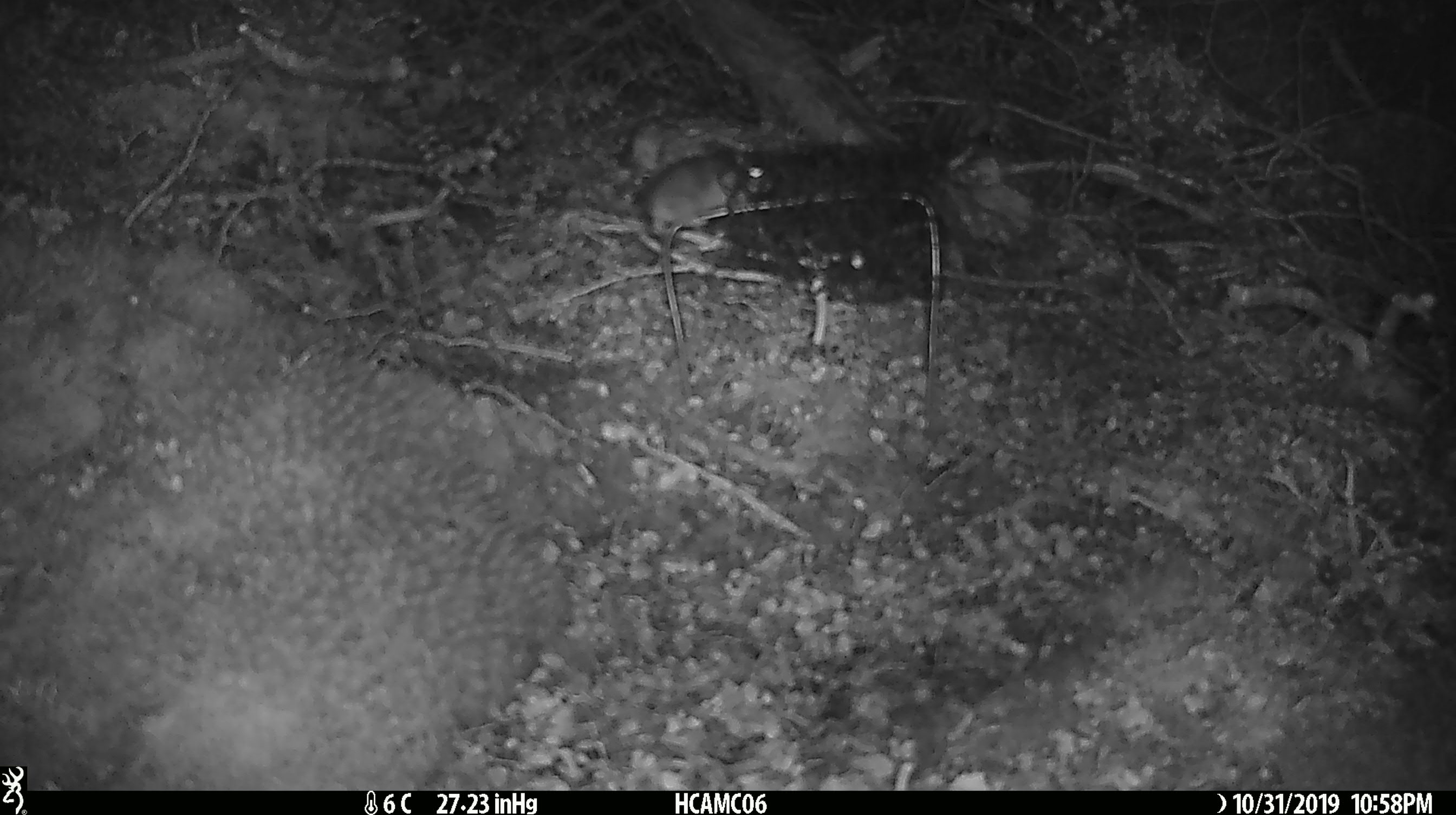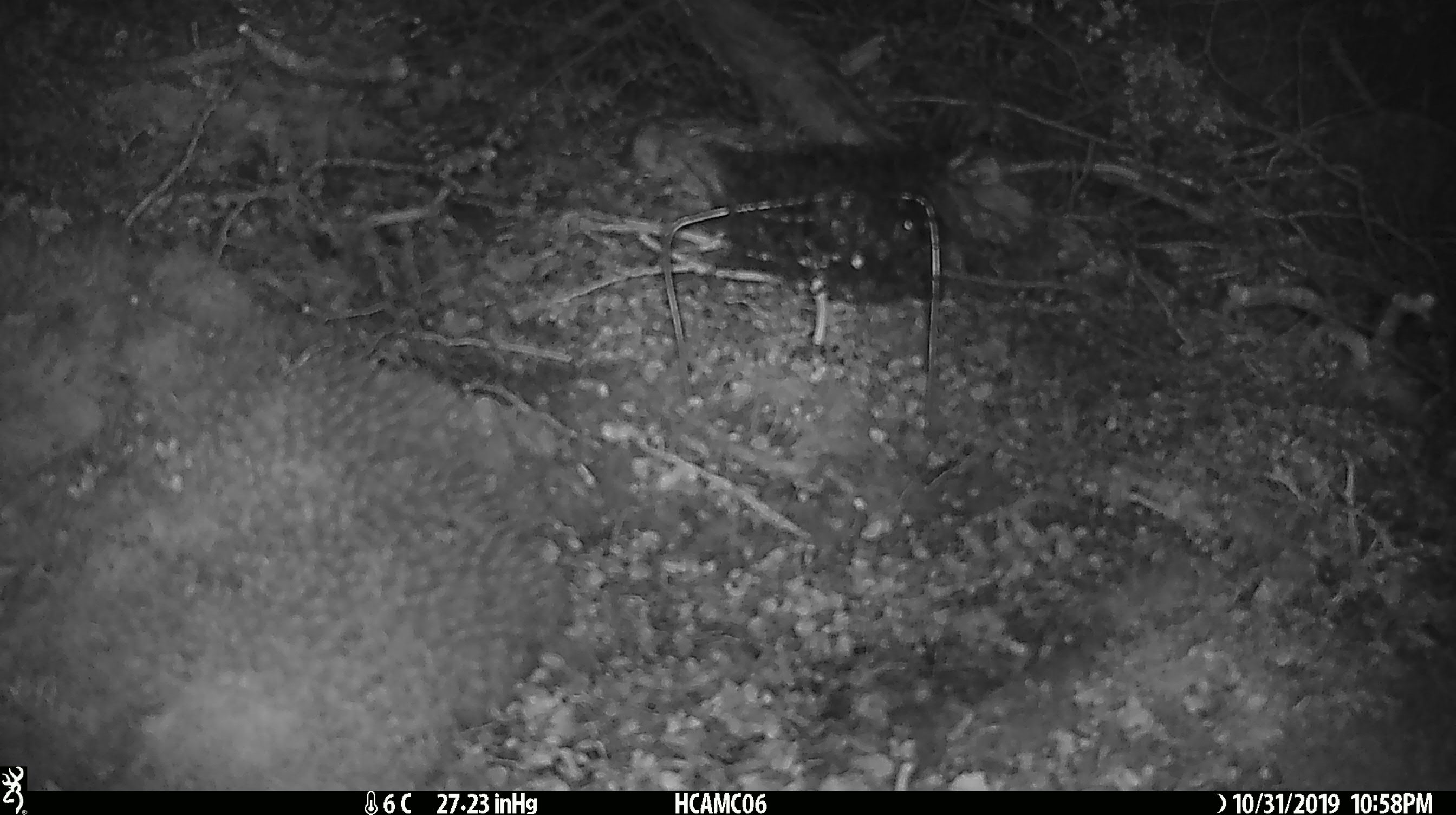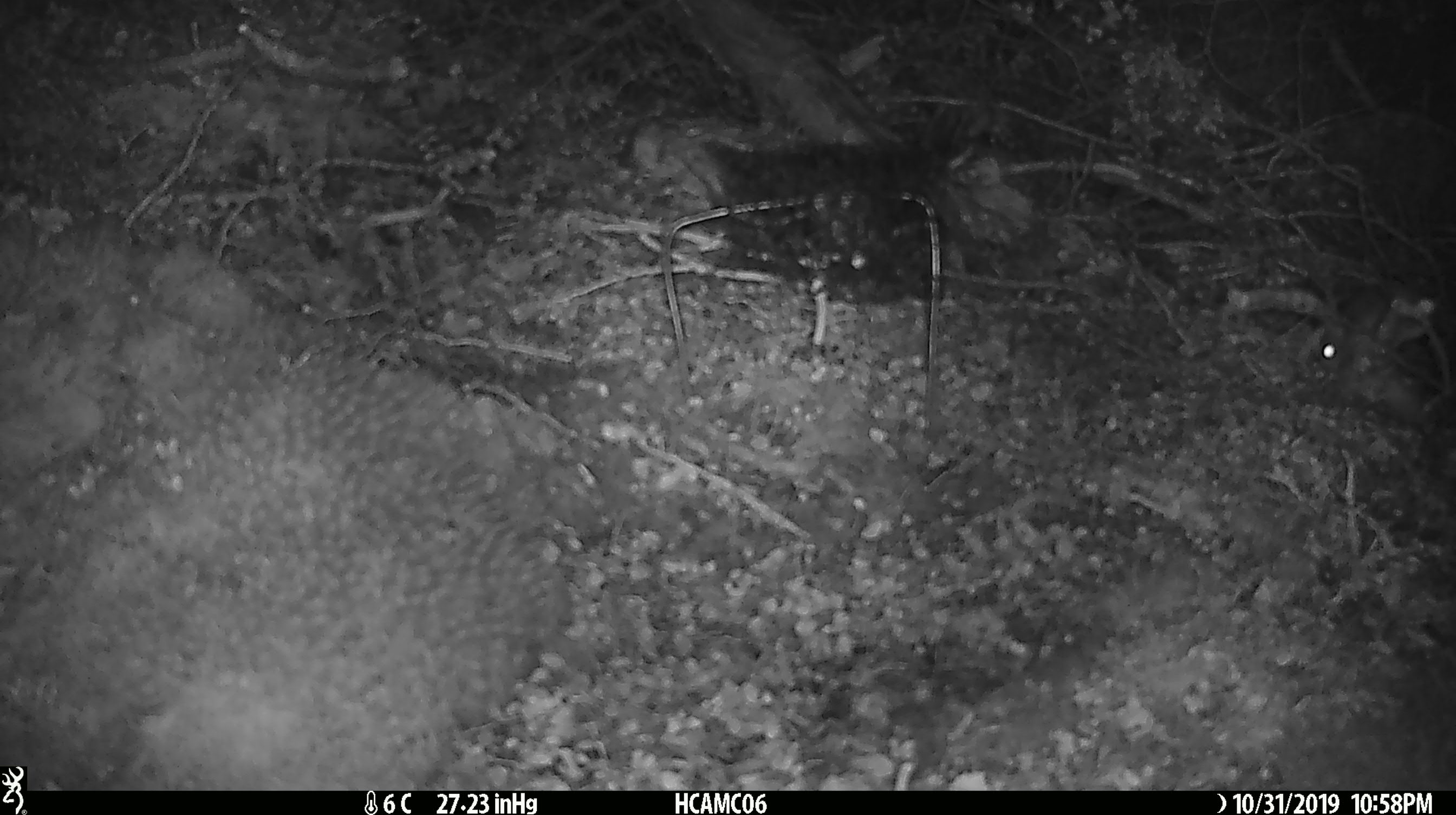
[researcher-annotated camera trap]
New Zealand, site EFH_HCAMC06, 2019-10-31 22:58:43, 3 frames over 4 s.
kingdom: Animalia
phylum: Chordata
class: Mammalia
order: Rodentia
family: Muridae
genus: Mus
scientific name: Mus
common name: mouse